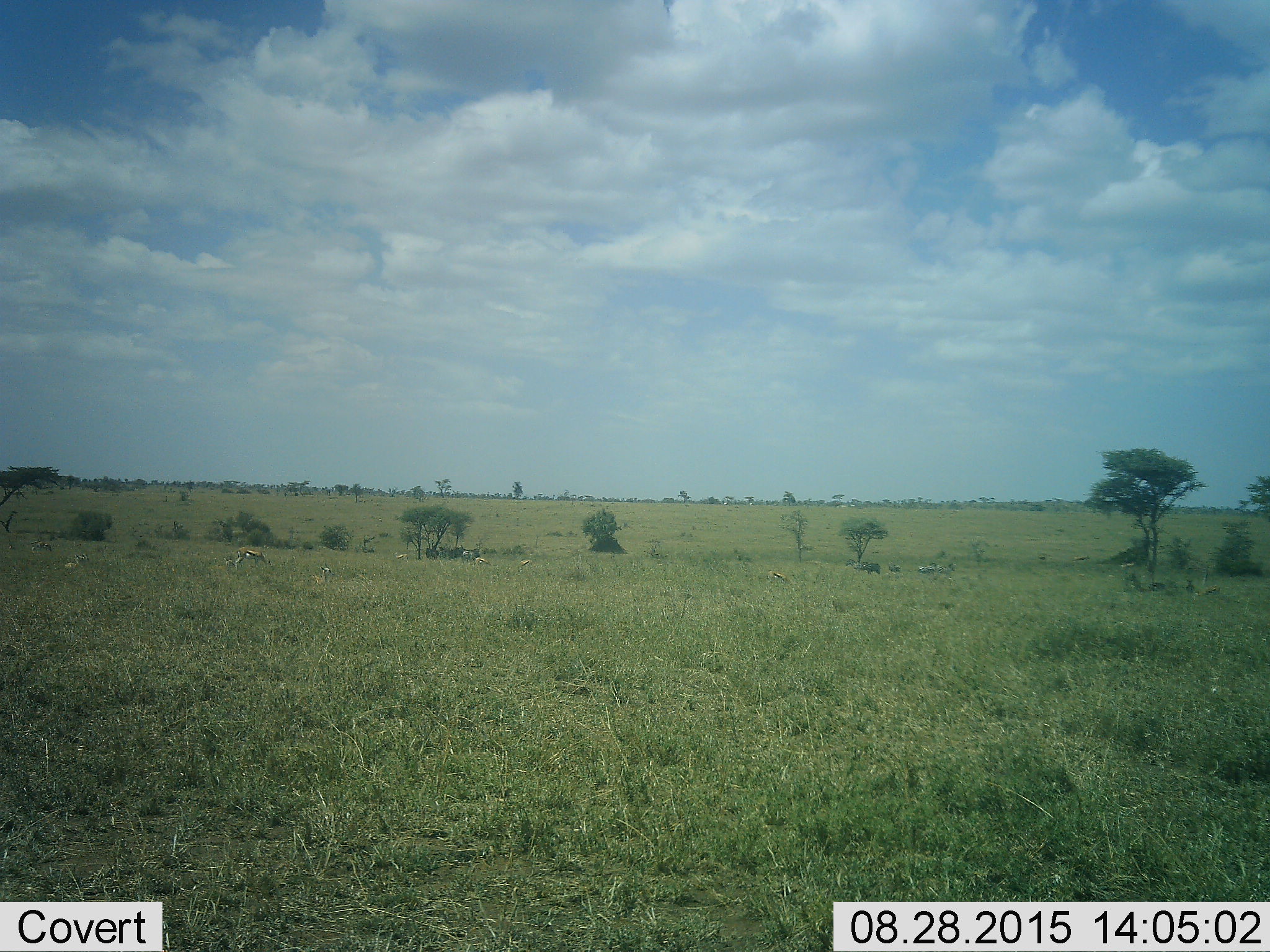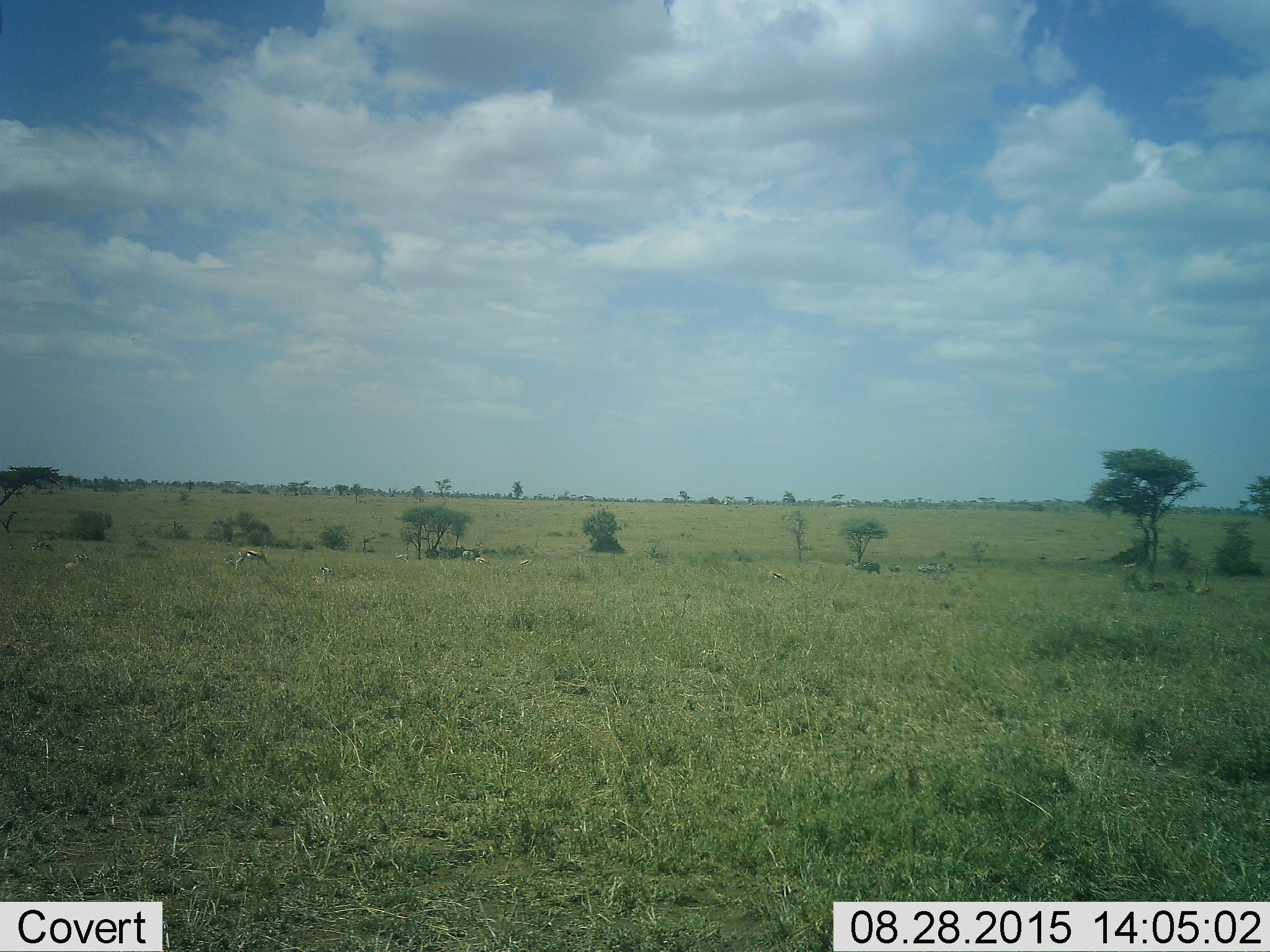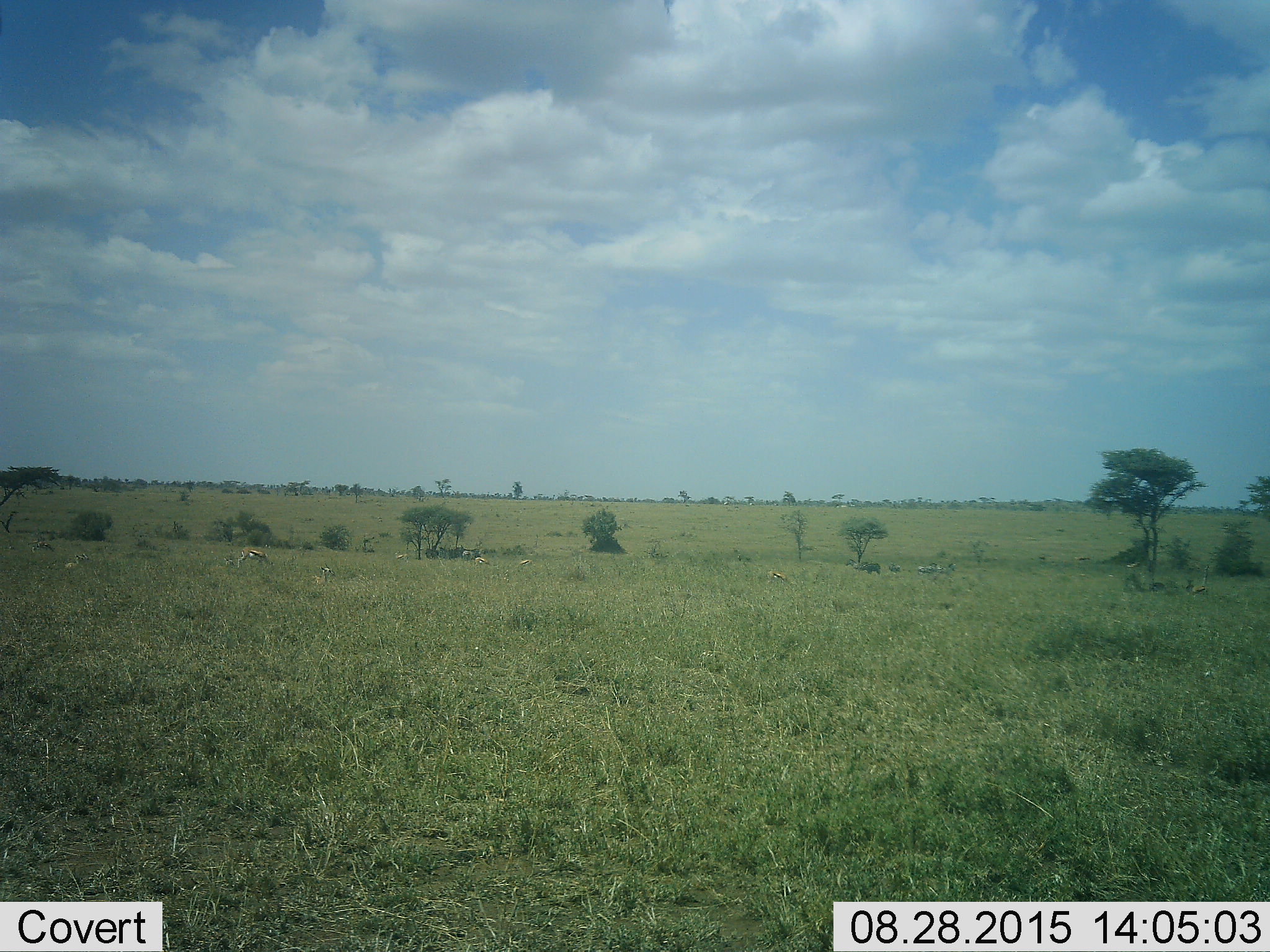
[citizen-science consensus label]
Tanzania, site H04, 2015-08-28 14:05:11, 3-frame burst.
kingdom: Animalia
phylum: Chordata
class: Mammalia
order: Artiodactyla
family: Bovidae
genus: Eudorcas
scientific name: Eudorcas thomsonii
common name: thomson's gazelle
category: gazellethomsons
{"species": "gazellethomsons (thomson's gazelle) (Eudorcas thomsonii)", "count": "11-50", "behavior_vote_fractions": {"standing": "56%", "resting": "56%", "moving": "22%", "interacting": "0%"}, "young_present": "11%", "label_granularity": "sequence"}